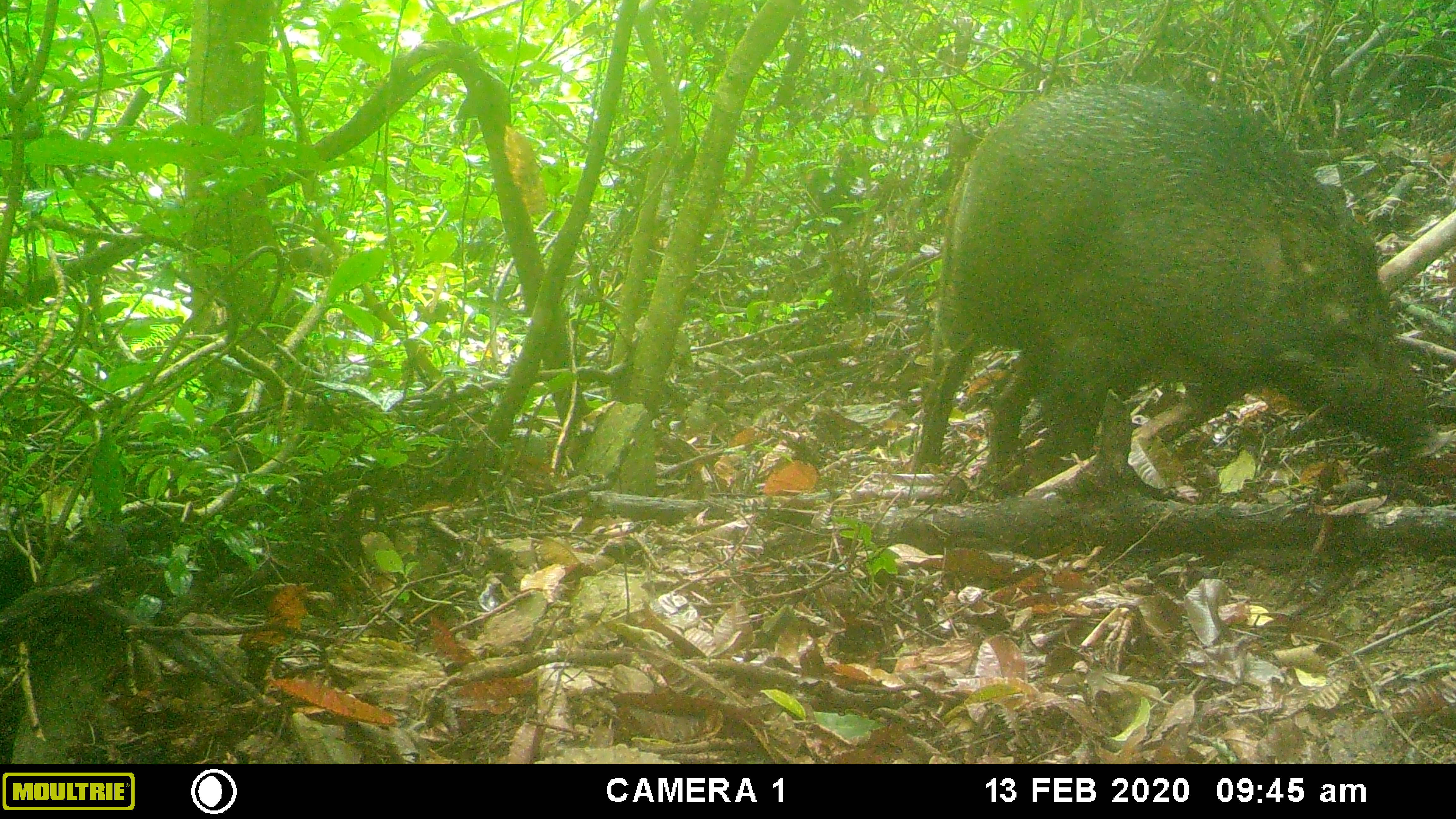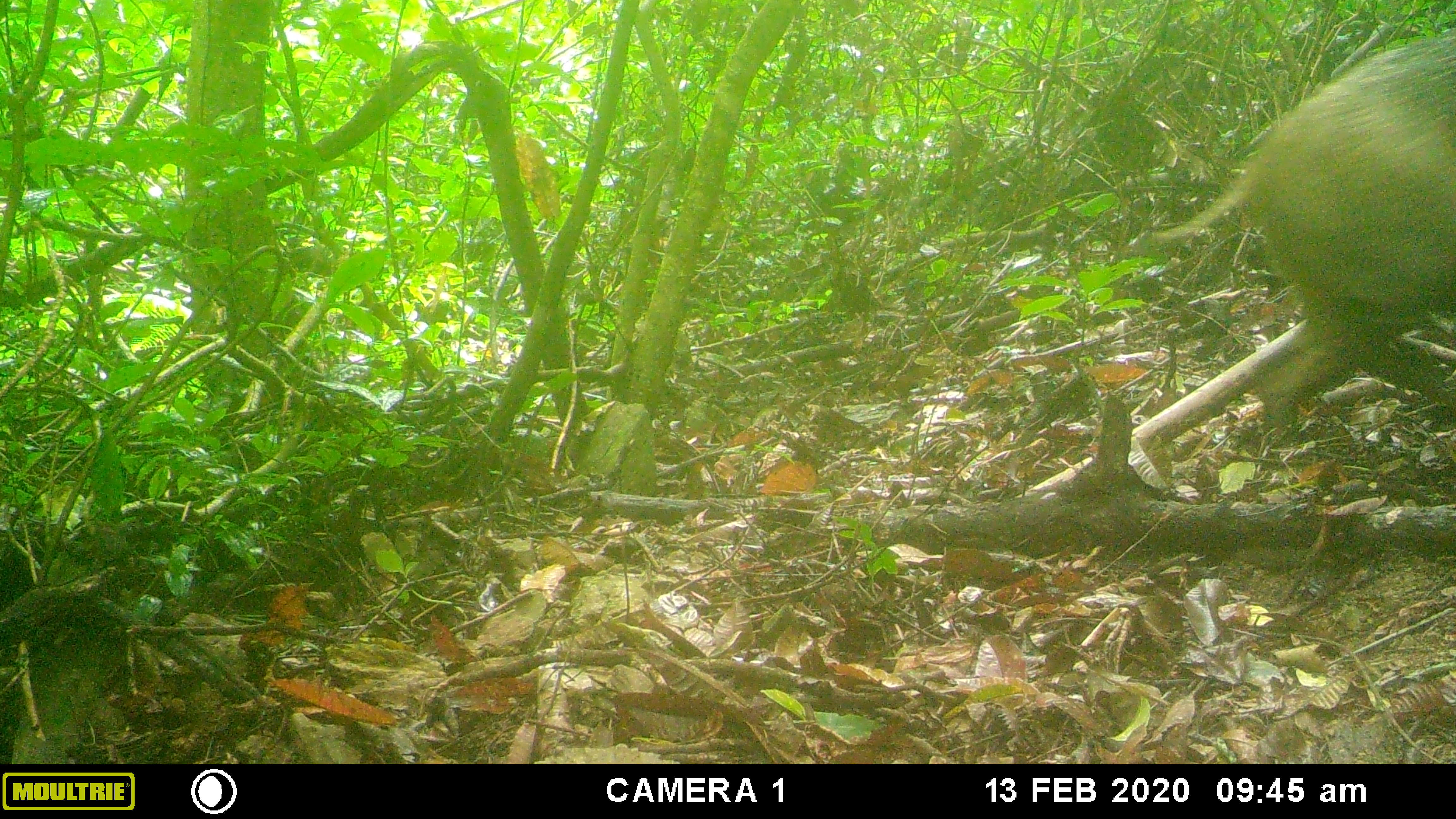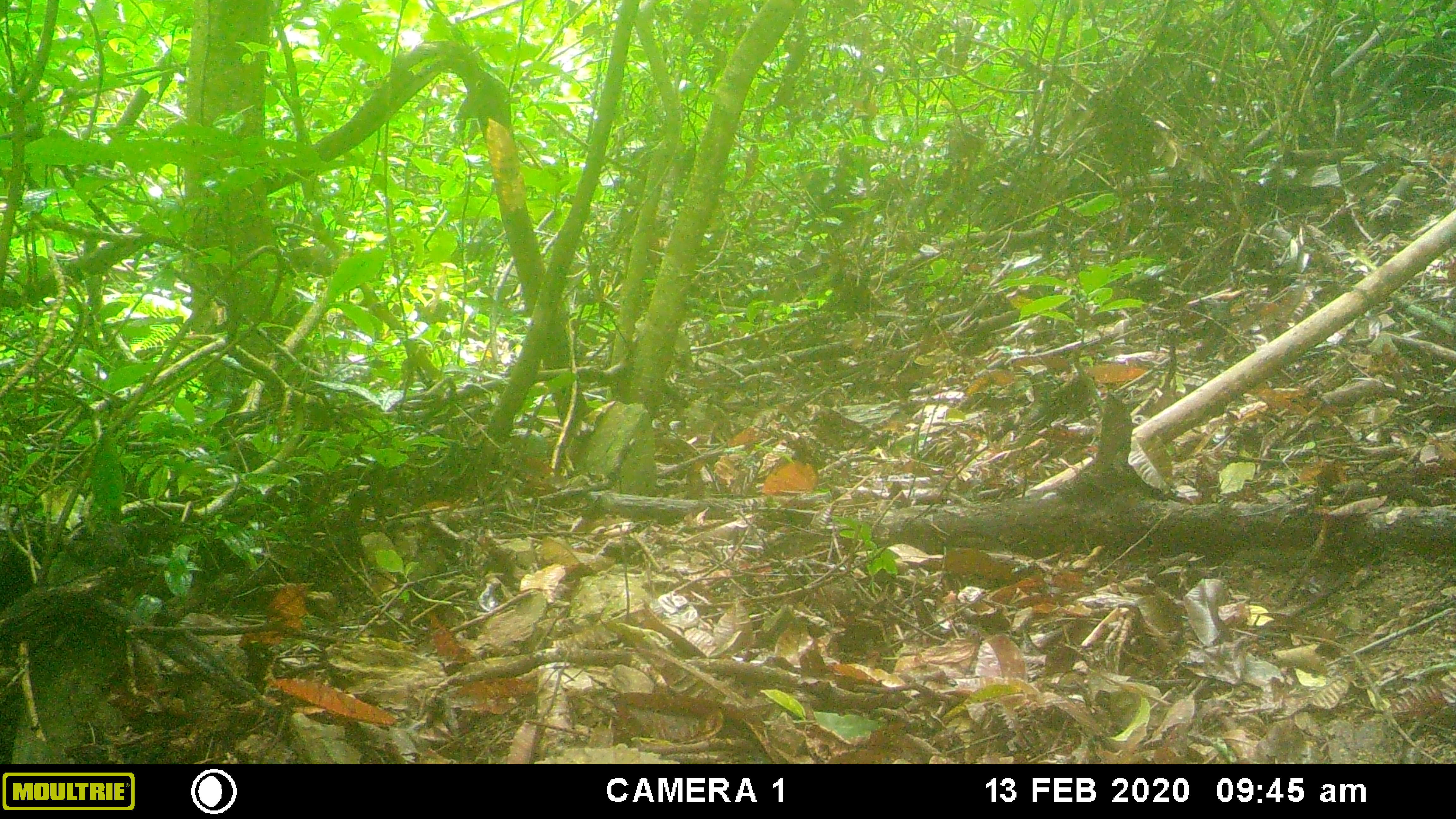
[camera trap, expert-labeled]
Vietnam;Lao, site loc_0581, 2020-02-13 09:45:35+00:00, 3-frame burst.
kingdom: Animalia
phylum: Chordata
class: Mammalia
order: Artiodactyla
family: Suidae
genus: Sus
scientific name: Sus scrofa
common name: eurasian wild pig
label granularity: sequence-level